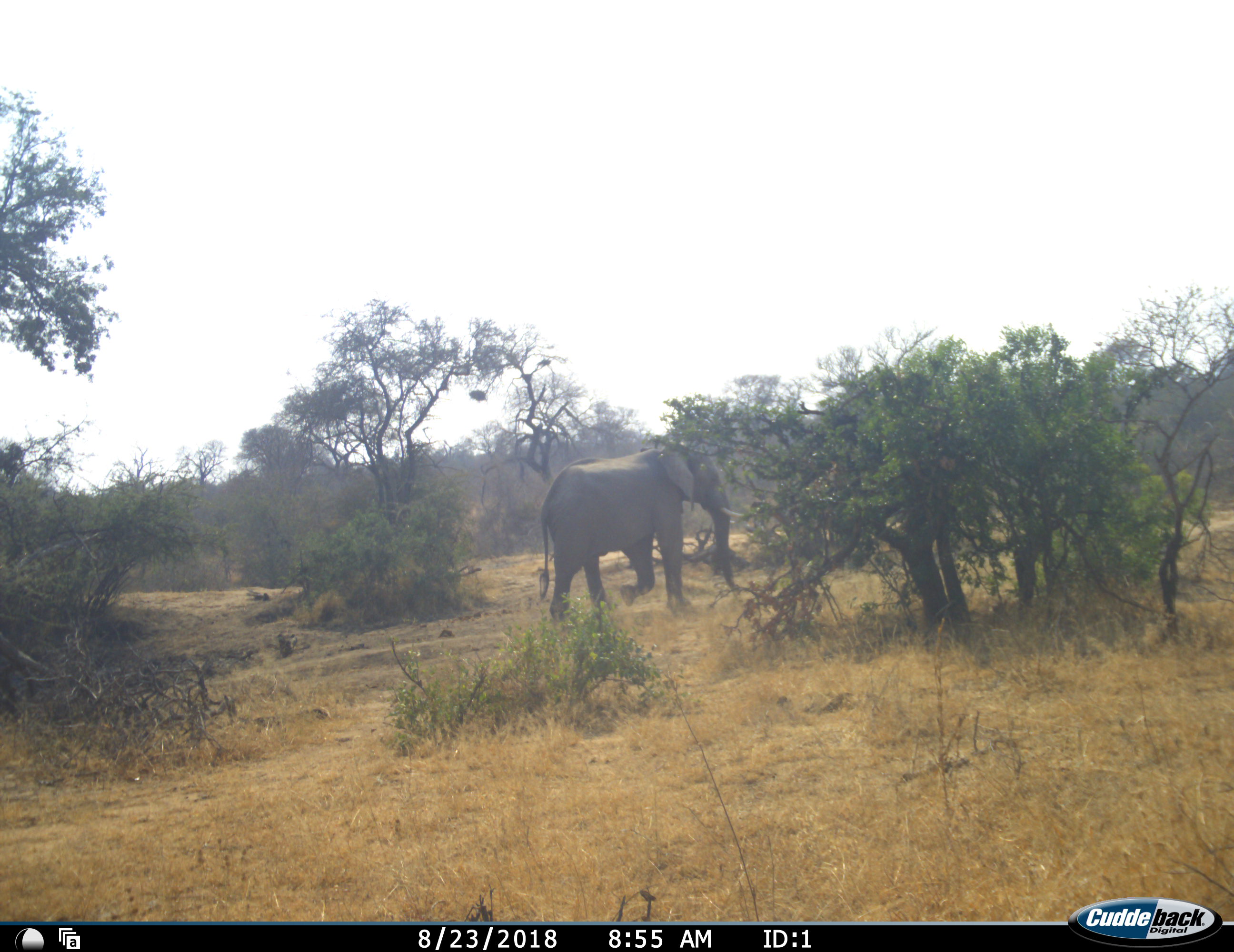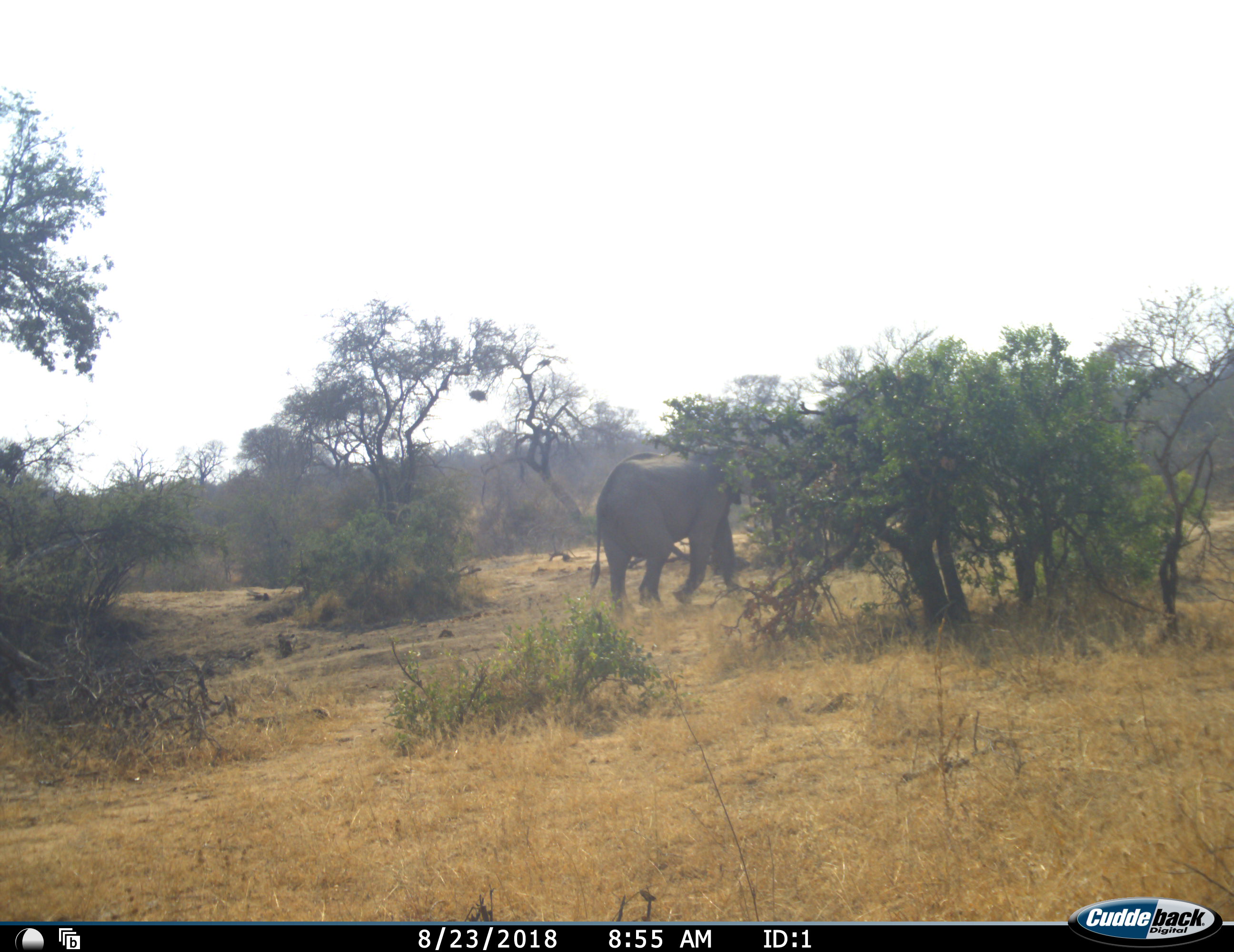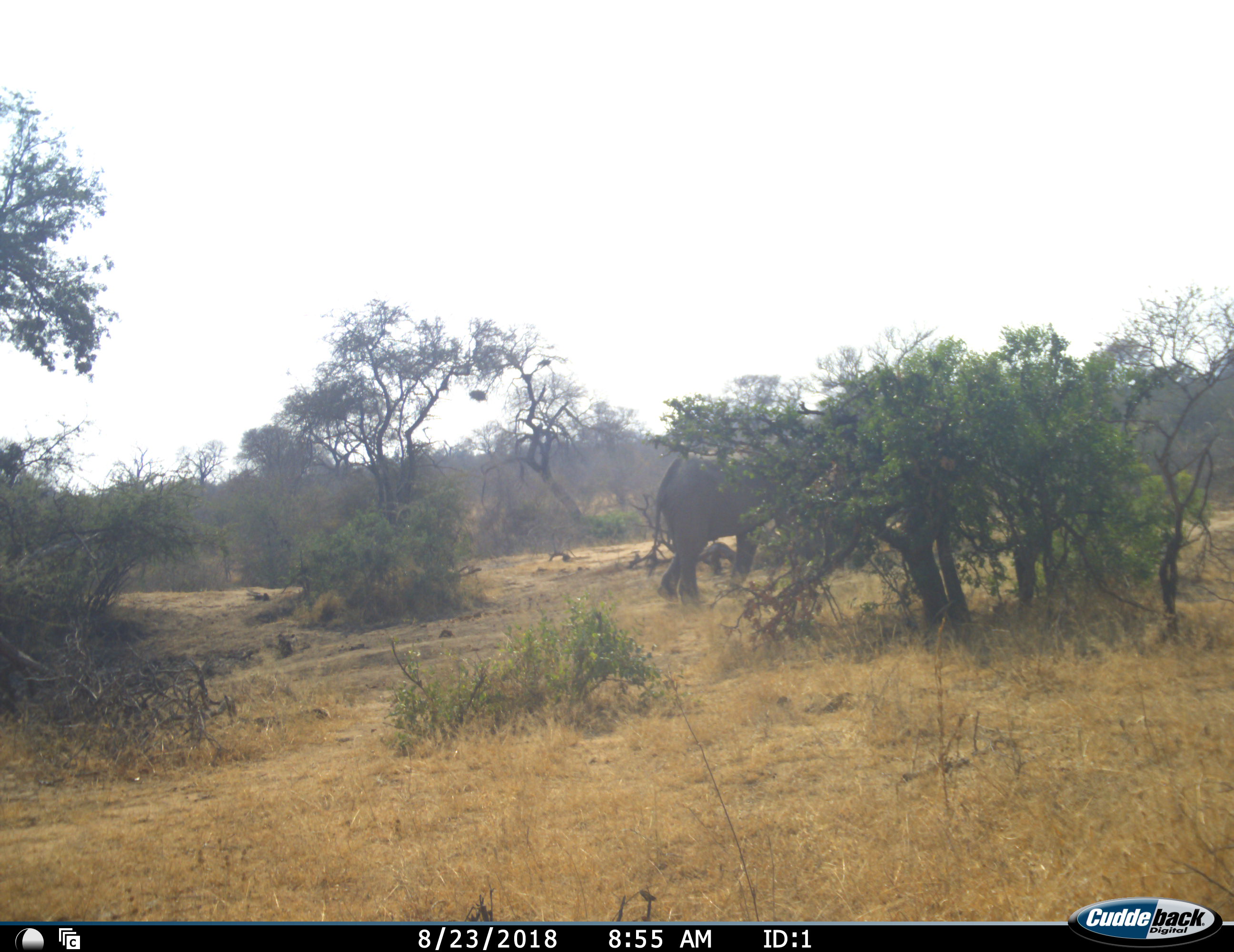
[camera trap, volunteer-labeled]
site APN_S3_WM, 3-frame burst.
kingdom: Animalia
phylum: Chordata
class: Mammalia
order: Proboscidea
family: Elephantidae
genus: Loxodonta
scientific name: Loxodonta africana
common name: african bush elephant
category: elephant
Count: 1.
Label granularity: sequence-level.